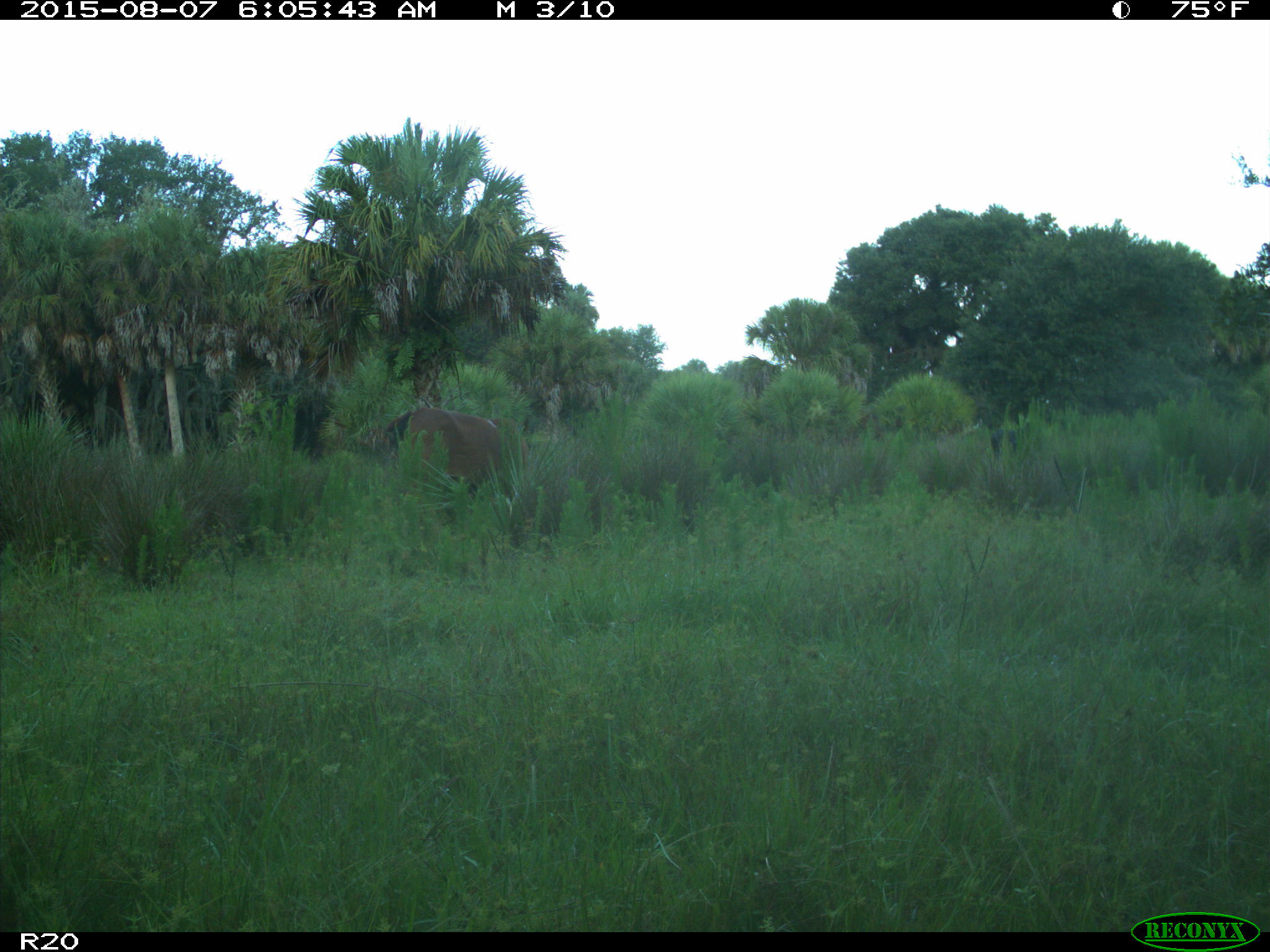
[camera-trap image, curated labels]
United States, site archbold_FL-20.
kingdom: Animalia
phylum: Chordata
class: Mammalia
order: Artiodactyla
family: Bovidae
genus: Bos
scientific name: Bos taurus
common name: domestic cow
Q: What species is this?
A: Bos taurus (domestic cow).